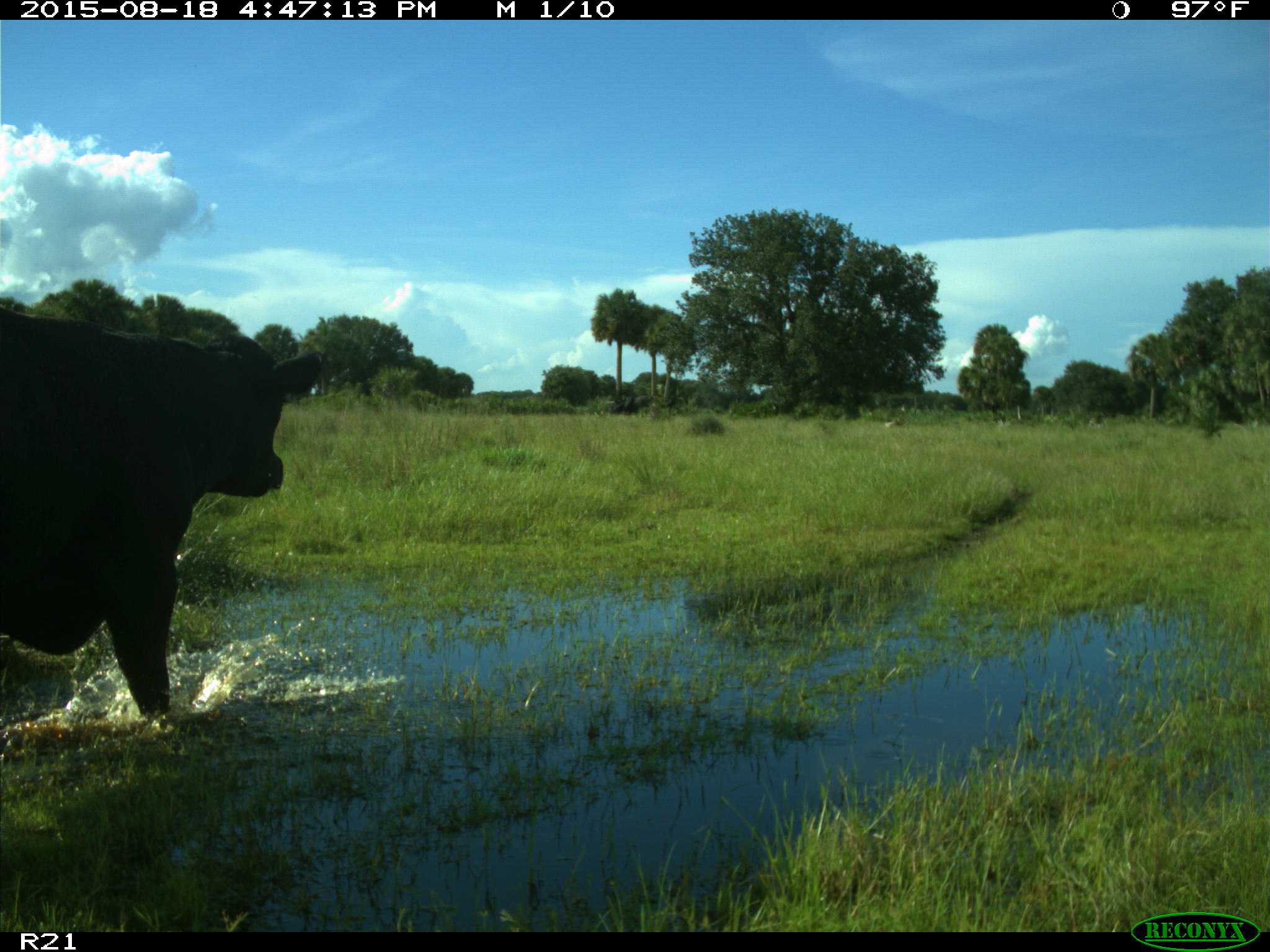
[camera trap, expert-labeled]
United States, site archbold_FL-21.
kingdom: Animalia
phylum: Chordata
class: Mammalia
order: Artiodactyla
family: Bovidae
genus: Bos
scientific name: Bos taurus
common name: domestic cow